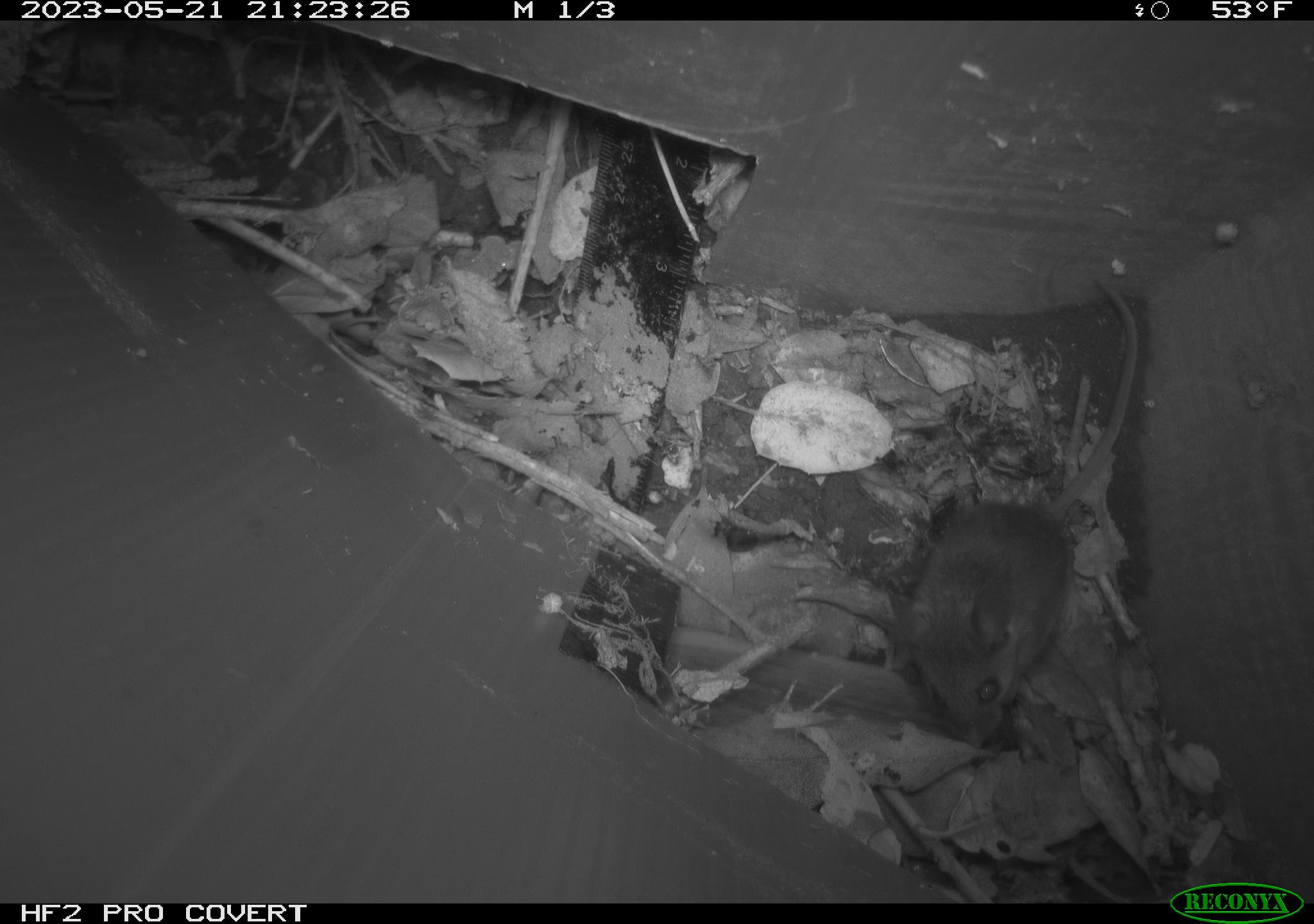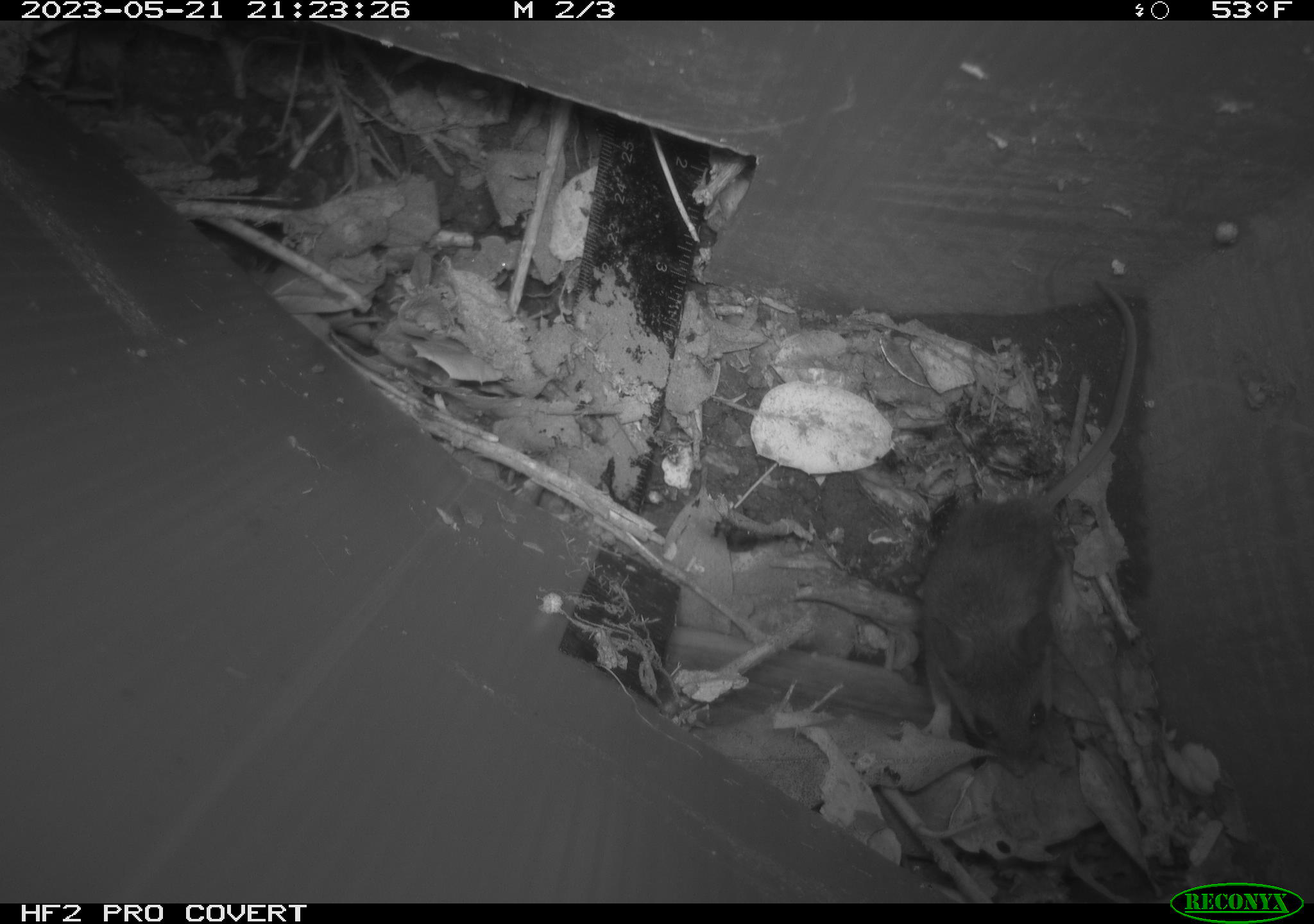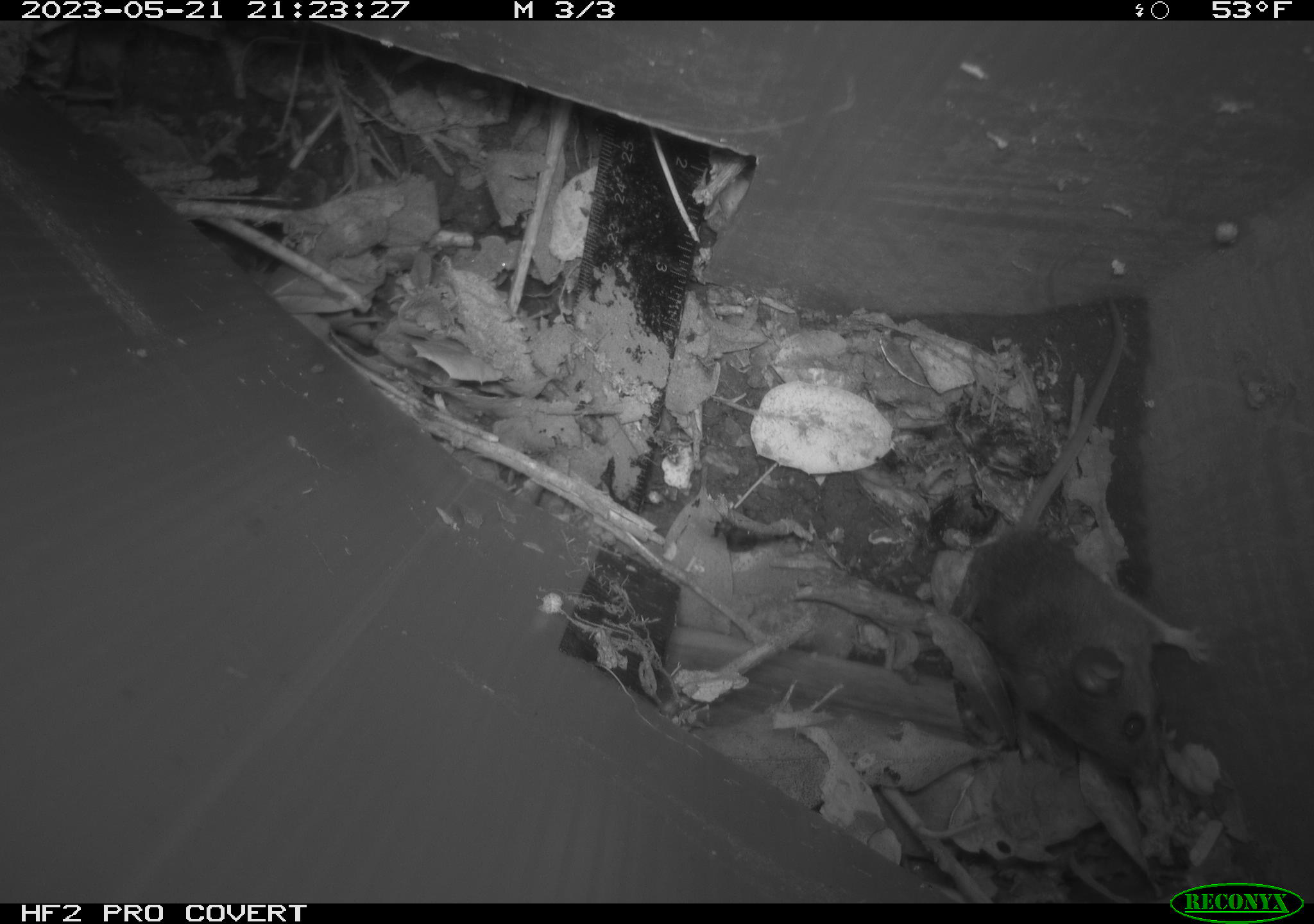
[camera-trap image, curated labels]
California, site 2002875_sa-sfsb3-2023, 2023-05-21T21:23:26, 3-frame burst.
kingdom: Animalia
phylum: Chordata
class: Mammalia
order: Rodentia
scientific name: Rodentia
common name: mouse species